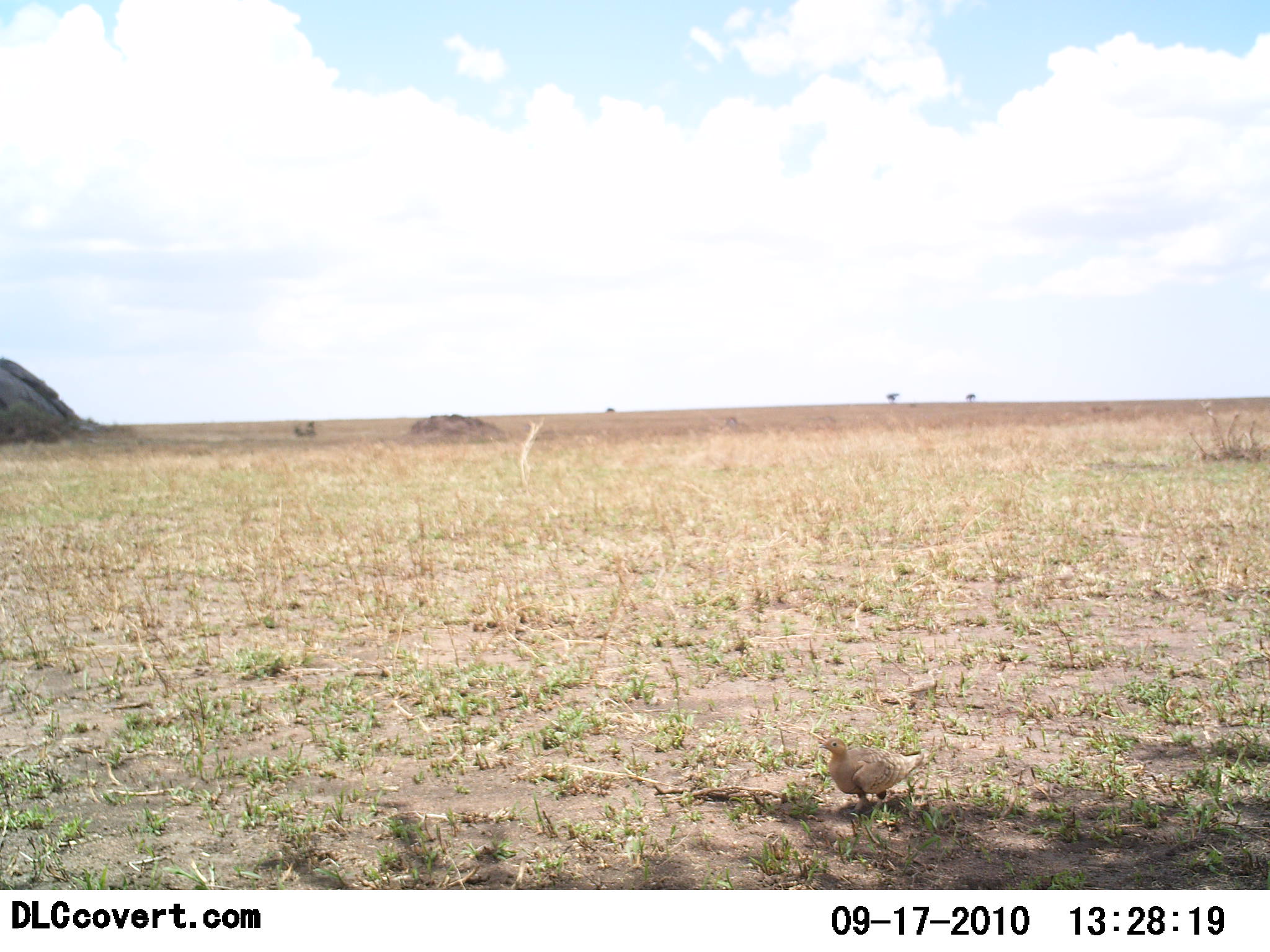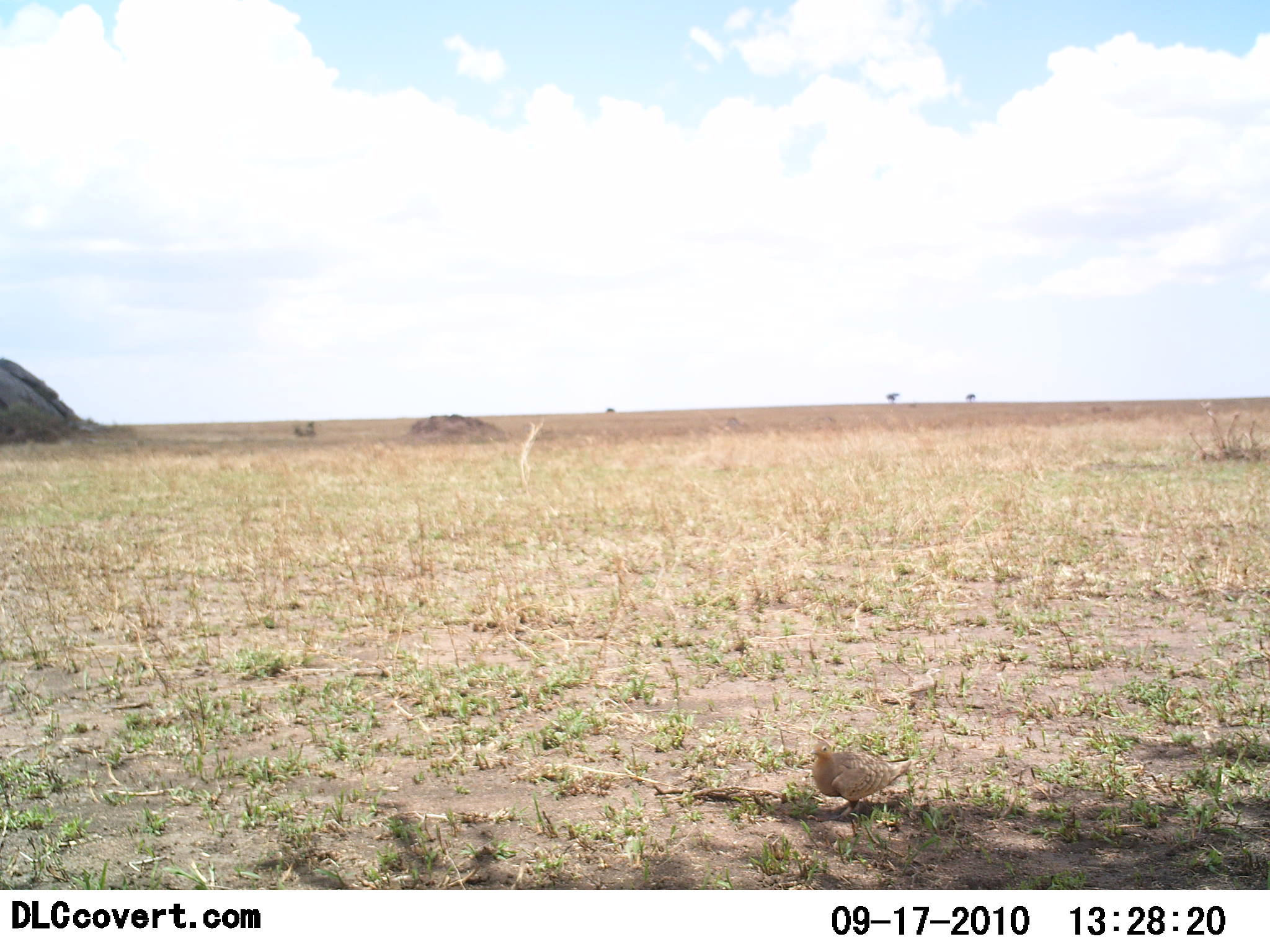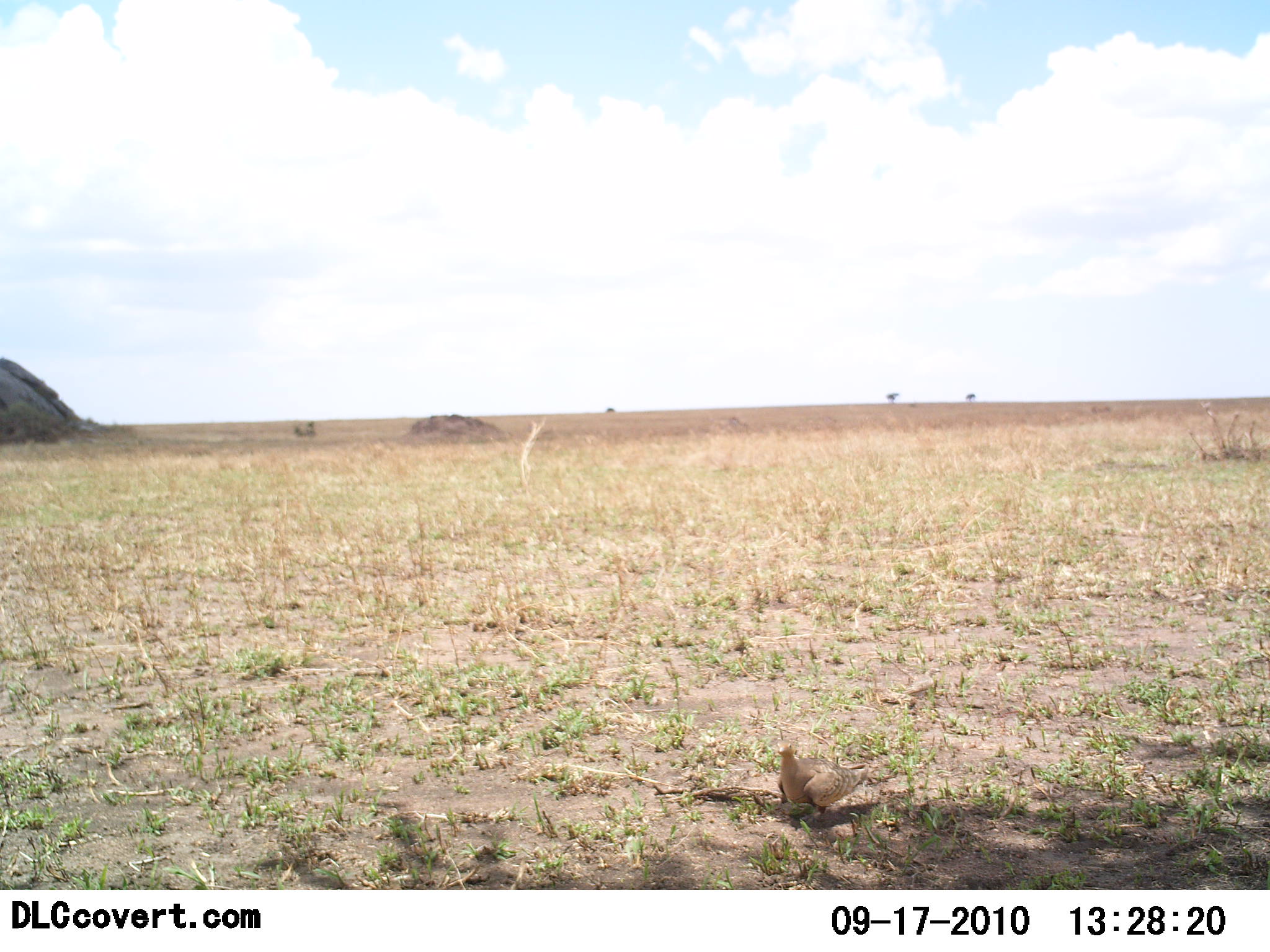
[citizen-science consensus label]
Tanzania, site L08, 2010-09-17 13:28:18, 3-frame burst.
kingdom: Animalia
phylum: Chordata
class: Aves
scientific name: Aves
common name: bird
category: otherbird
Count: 1.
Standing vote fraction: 27%.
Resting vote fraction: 0%.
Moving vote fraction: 73%.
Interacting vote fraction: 0%.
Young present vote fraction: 9%.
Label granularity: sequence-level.